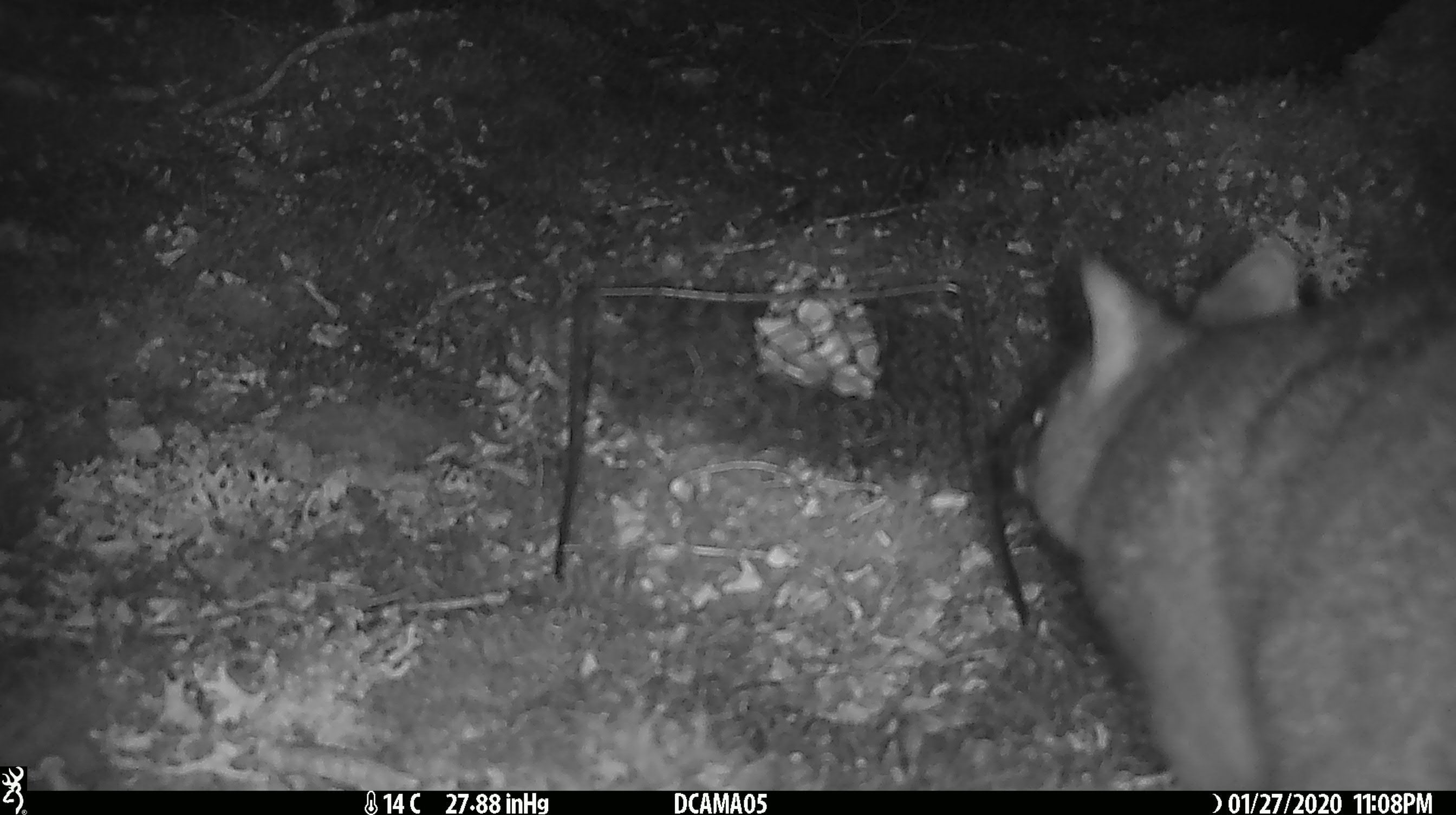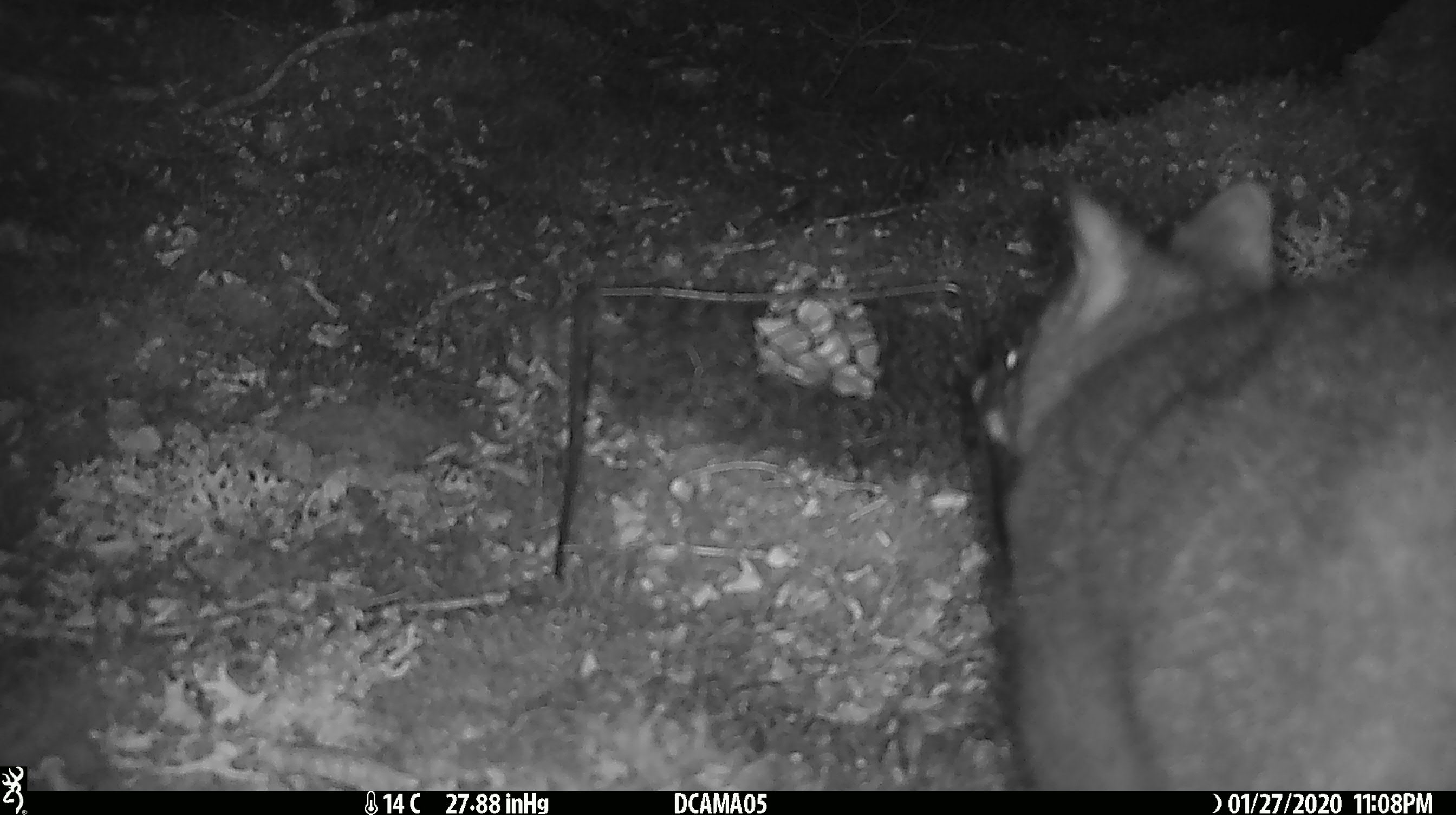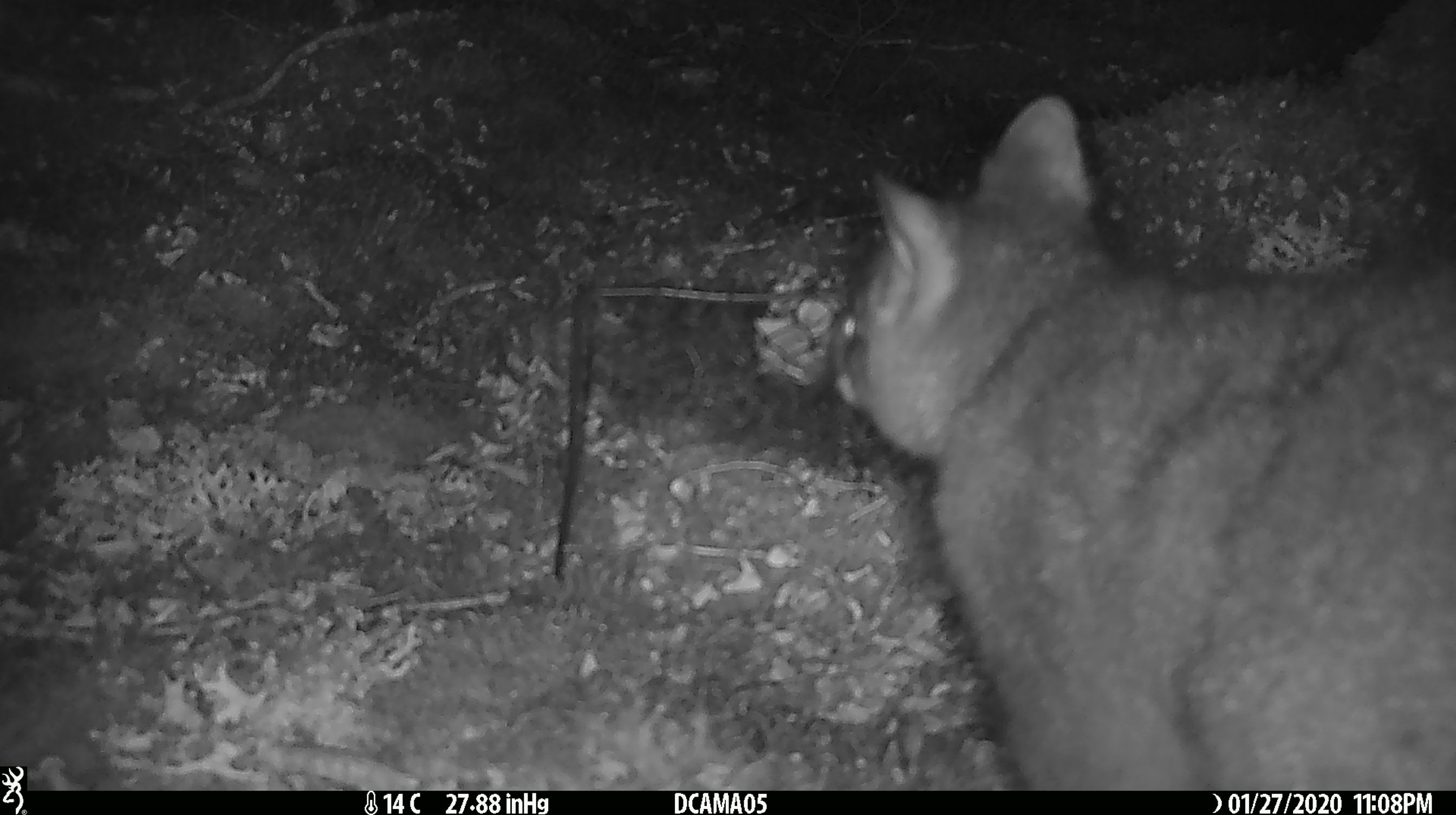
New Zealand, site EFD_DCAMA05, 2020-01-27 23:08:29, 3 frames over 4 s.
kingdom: Animalia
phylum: Chordata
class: Mammalia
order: Diprotodontia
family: Phalangeridae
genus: Trichosurus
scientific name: Trichosurus vulpecula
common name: common brushtail possum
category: possum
Possum (common brushtail possum) (Trichosurus vulpecula).